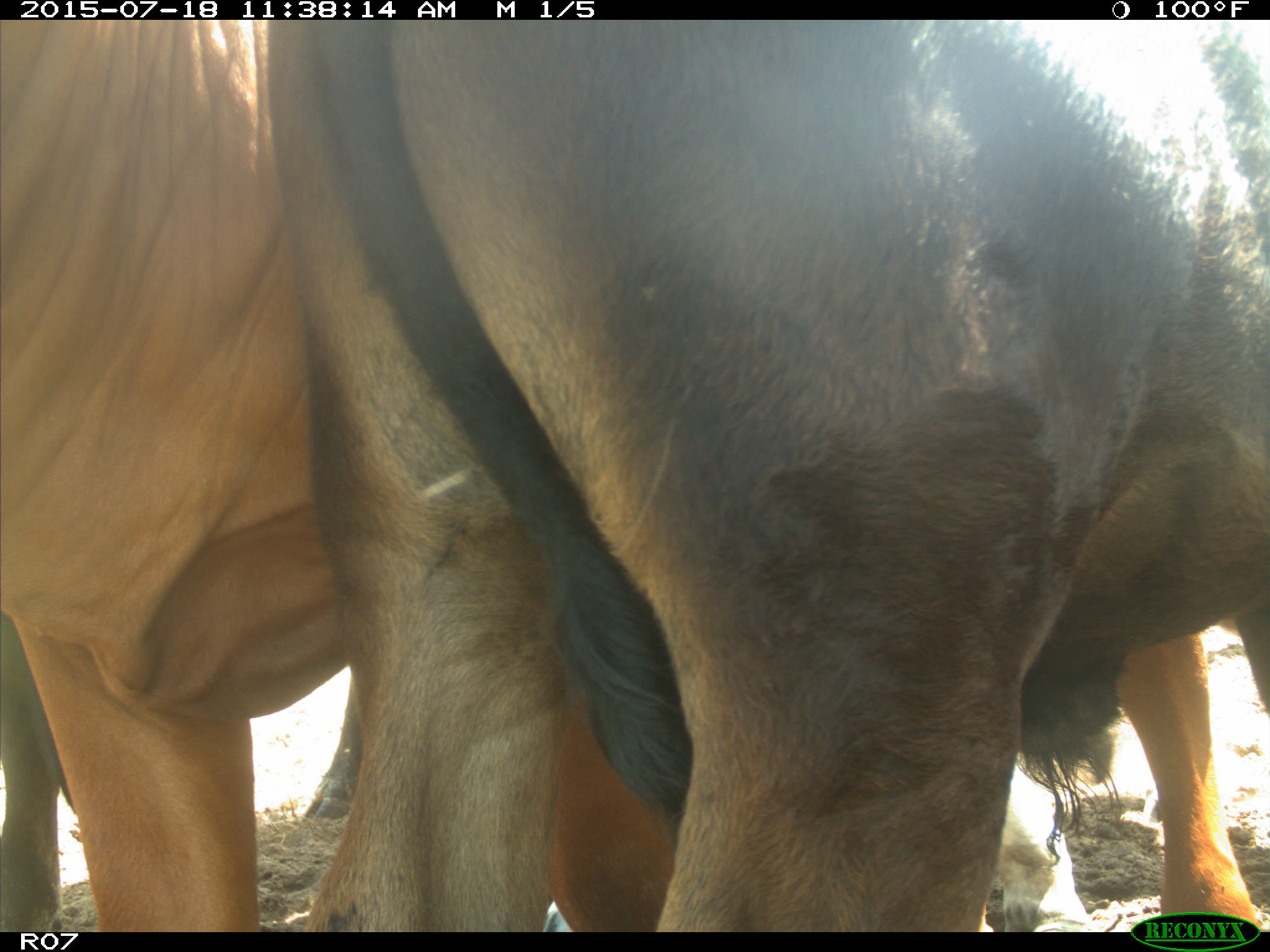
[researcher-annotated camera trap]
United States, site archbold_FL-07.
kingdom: Animalia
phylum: Chordata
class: Mammalia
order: Artiodactyla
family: Bovidae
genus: Bos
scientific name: Bos taurus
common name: domestic cow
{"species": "Bos taurus (domestic cow)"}